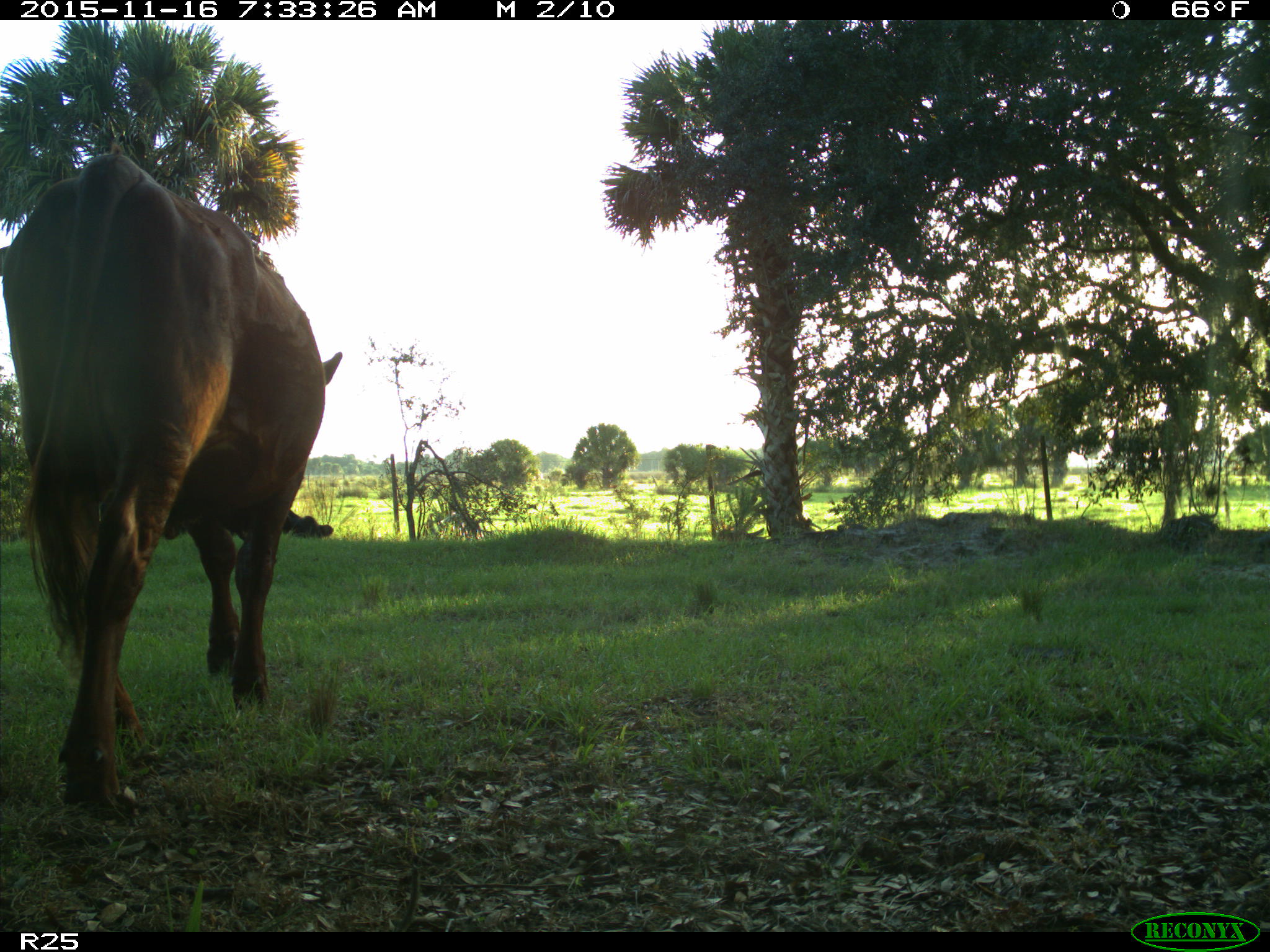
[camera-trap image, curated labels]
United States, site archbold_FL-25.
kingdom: Animalia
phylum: Chordata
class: Mammalia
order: Artiodactyla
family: Bovidae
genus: Bos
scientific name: Bos taurus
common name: domestic cow